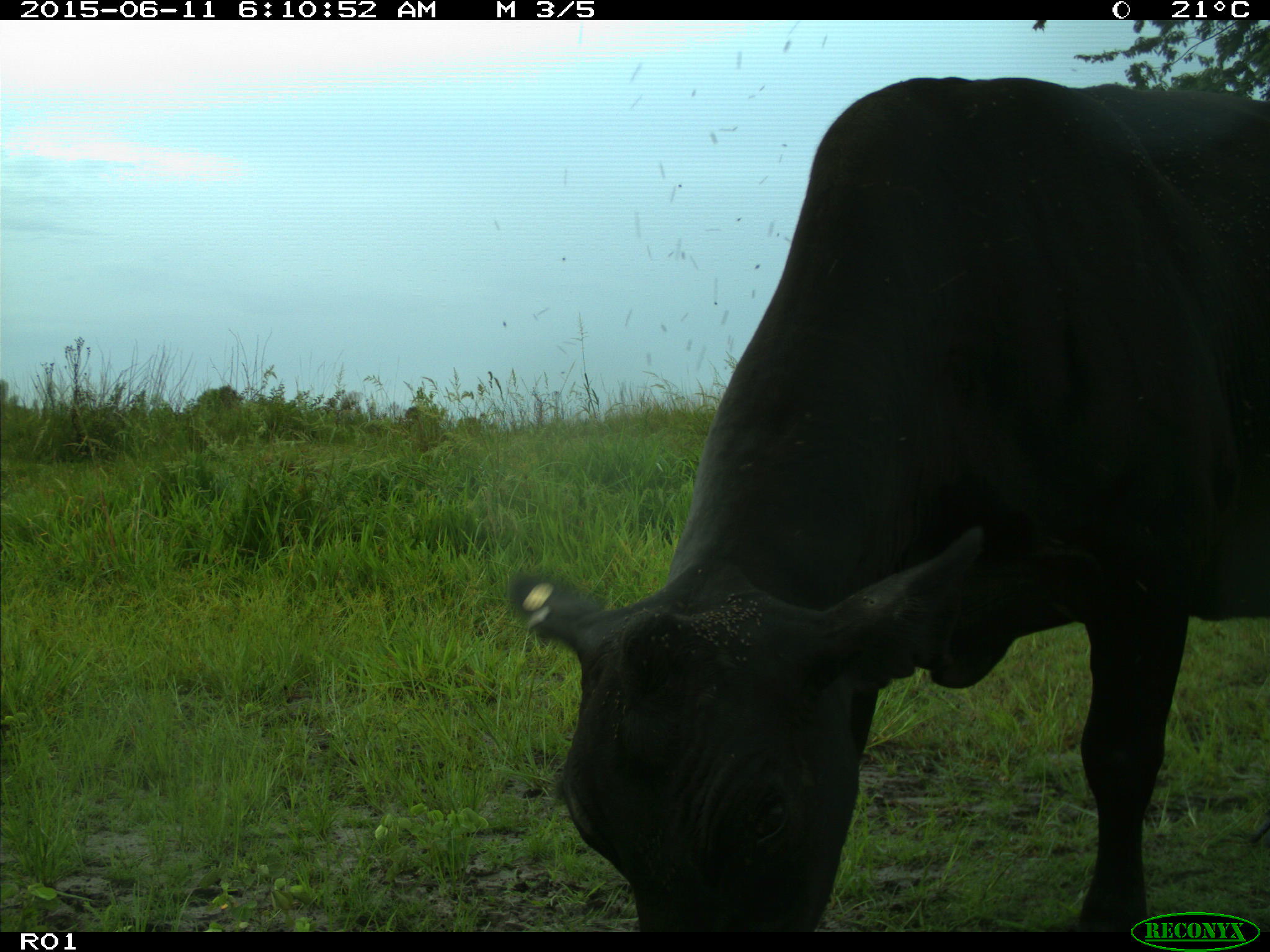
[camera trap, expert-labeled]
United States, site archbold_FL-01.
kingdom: Animalia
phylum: Chordata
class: Mammalia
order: Artiodactyla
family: Bovidae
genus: Bos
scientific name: Bos taurus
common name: domestic cow